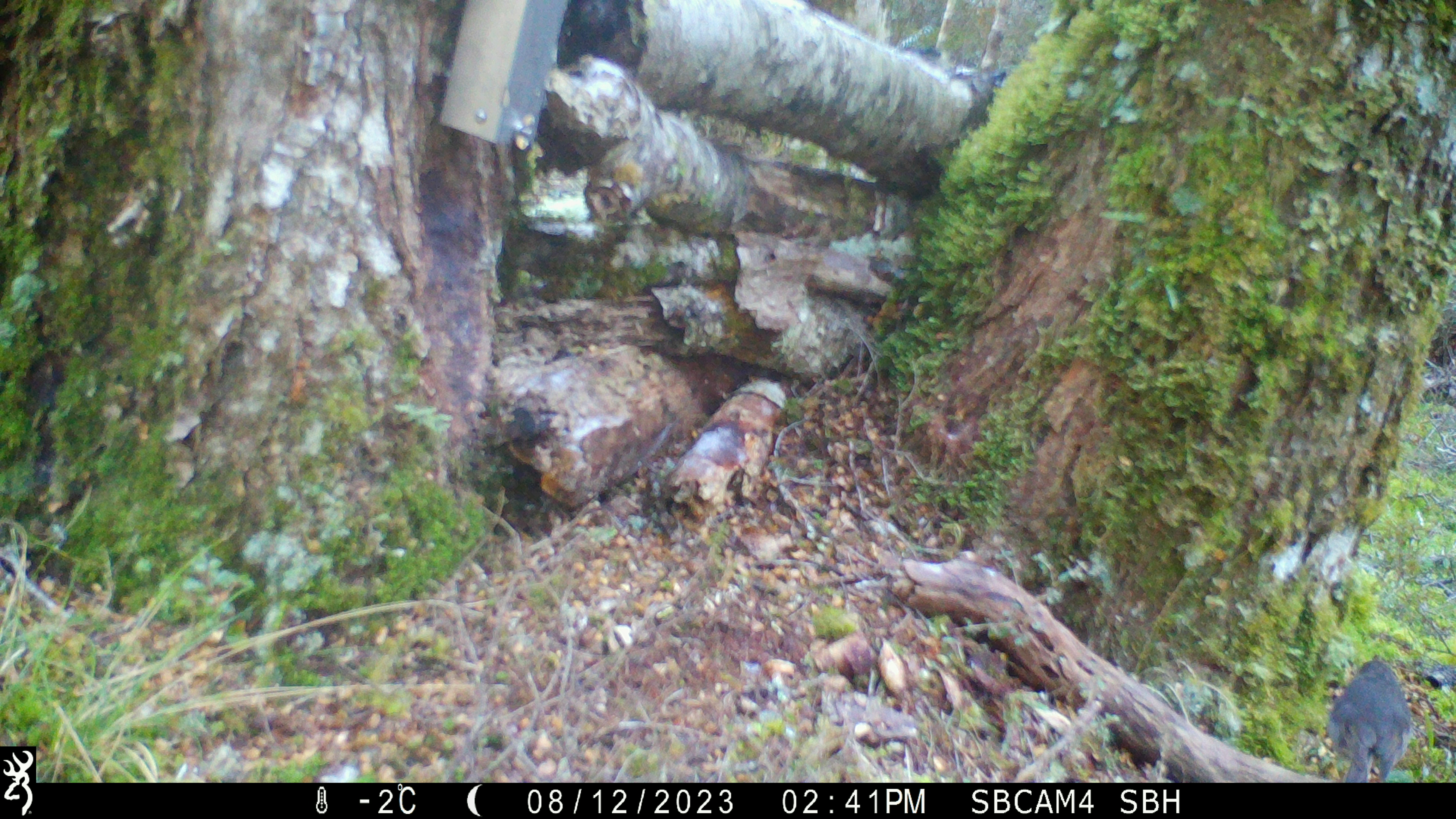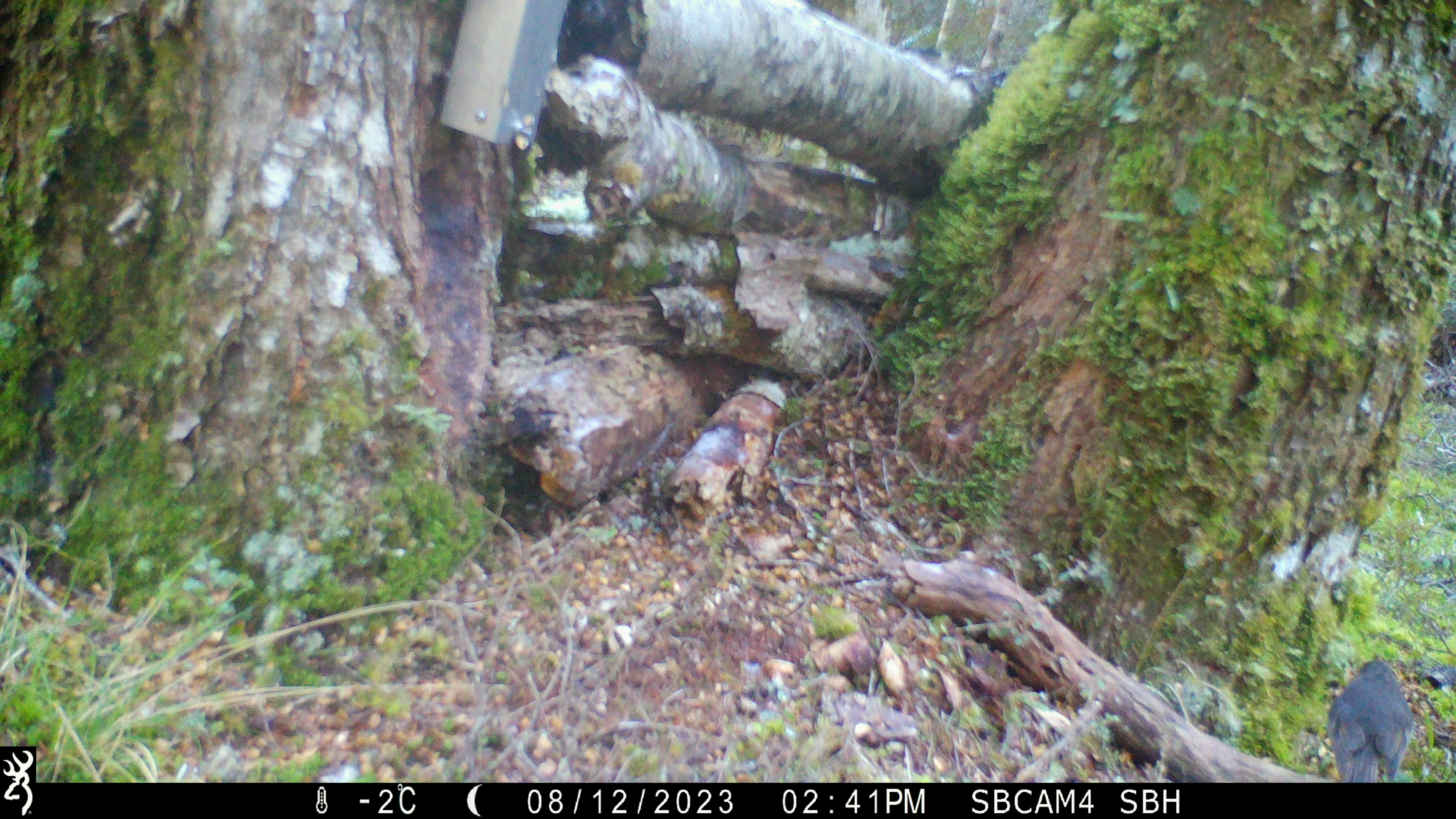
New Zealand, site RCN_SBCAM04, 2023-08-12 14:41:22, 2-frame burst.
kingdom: Animalia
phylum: Chordata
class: Aves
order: Passeriformes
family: Petroicidae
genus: Petroica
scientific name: Petroica australis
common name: new zealand robin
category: robin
Robin (new zealand robin) (Petroica australis).